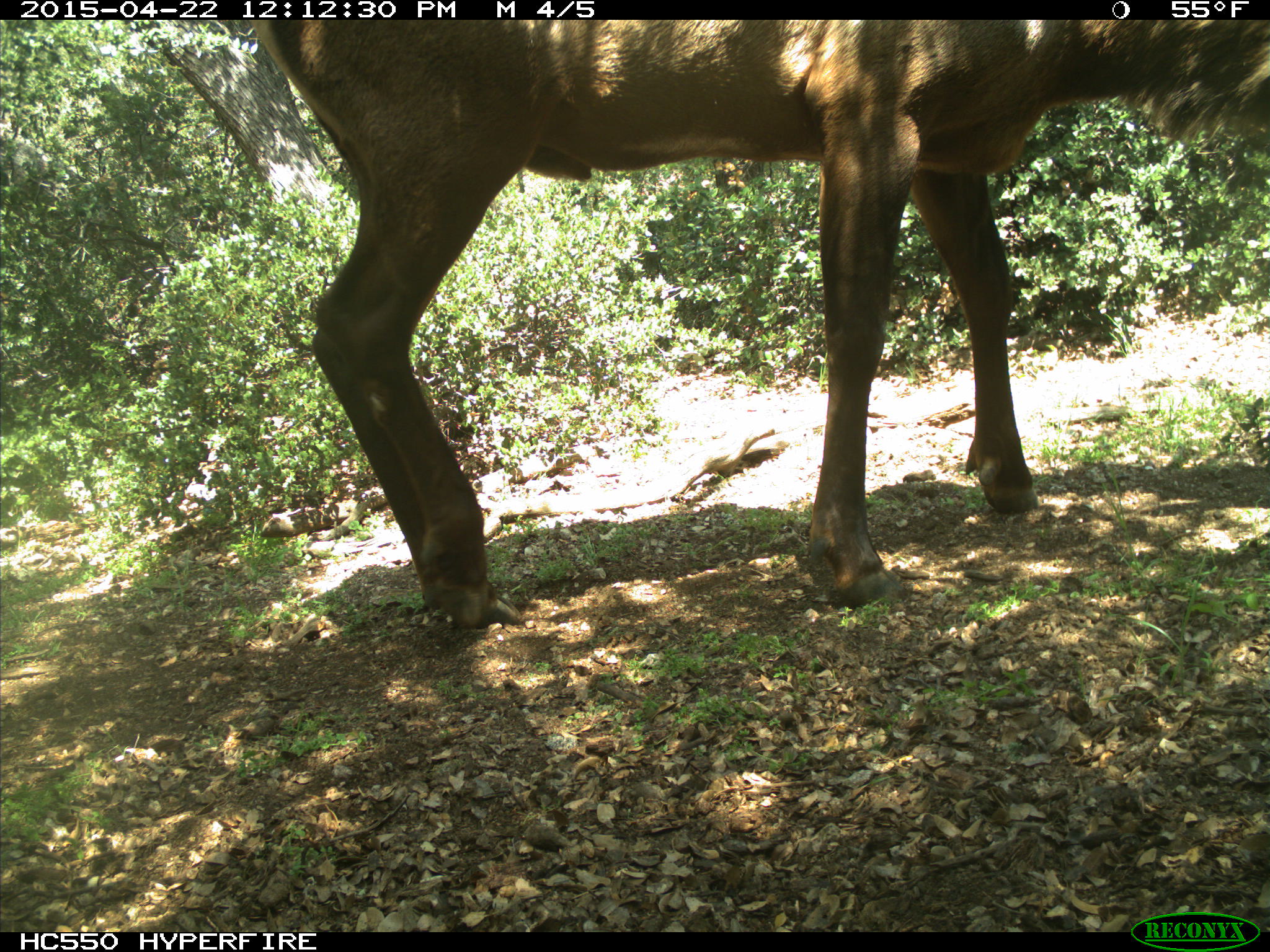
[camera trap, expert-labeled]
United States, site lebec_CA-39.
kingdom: Animalia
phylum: Chordata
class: Mammalia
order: Artiodactyla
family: Cervidae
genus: Cervus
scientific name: Cervus canadensis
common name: elk